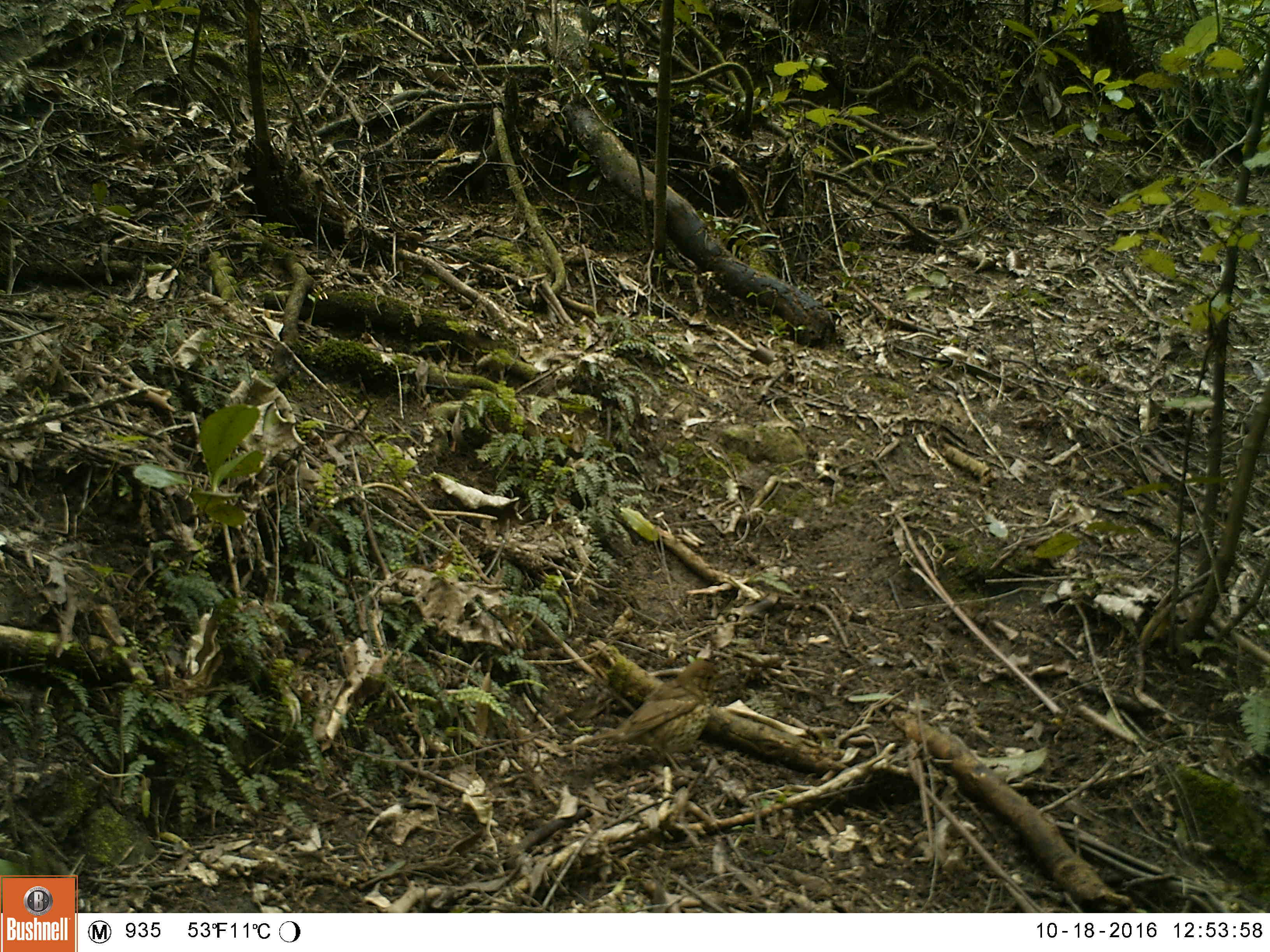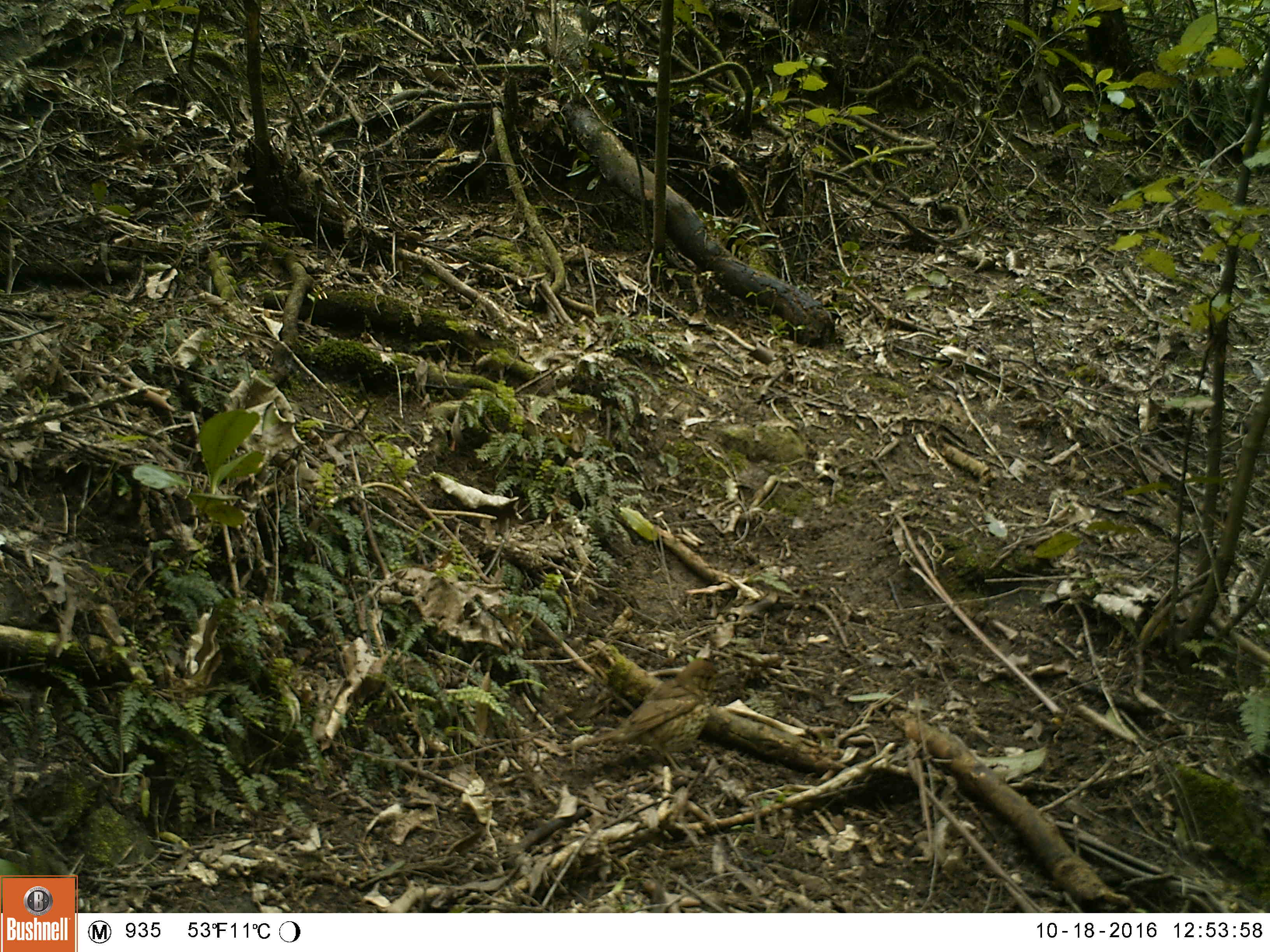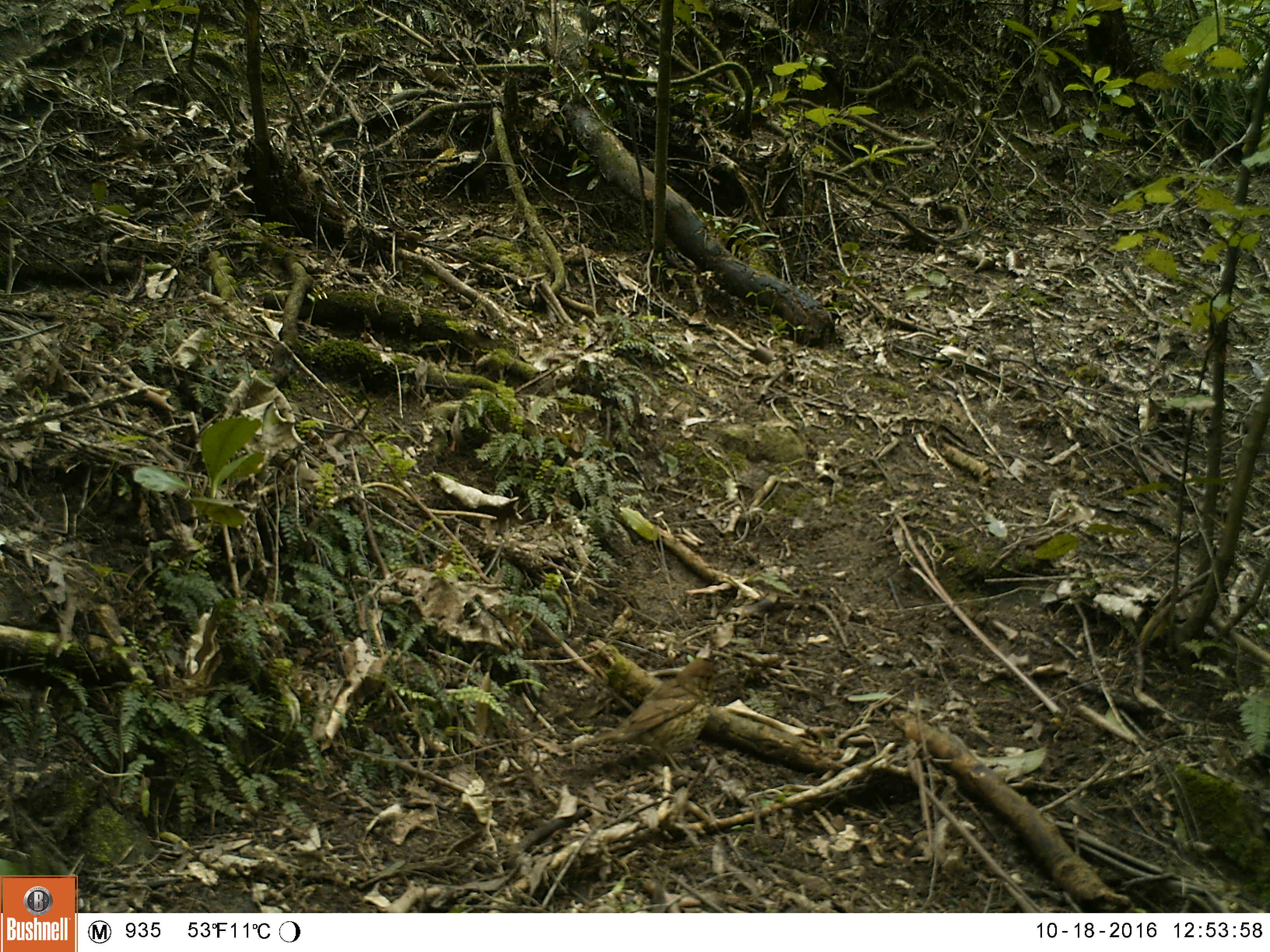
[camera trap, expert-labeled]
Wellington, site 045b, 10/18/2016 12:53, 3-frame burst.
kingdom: Animalia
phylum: Chordata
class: Aves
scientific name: Aves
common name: bird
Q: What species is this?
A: Bird (Aves).